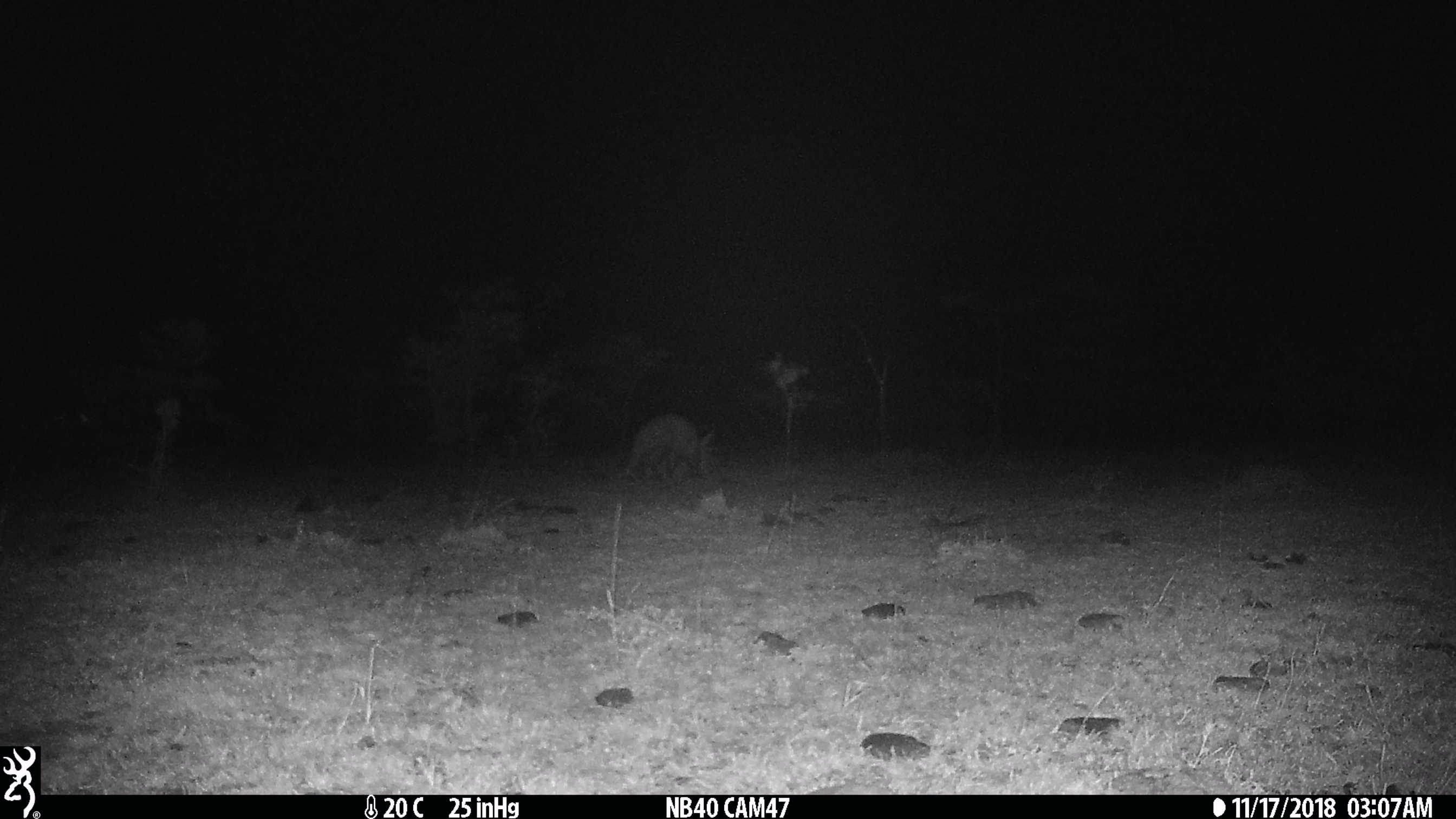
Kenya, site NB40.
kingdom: Animalia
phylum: Chordata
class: Mammalia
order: Tubulidentata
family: Orycteropodidae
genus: Orycteropus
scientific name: Orycteropus afer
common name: aardvark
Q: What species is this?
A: Aardvark (Orycteropus afer).